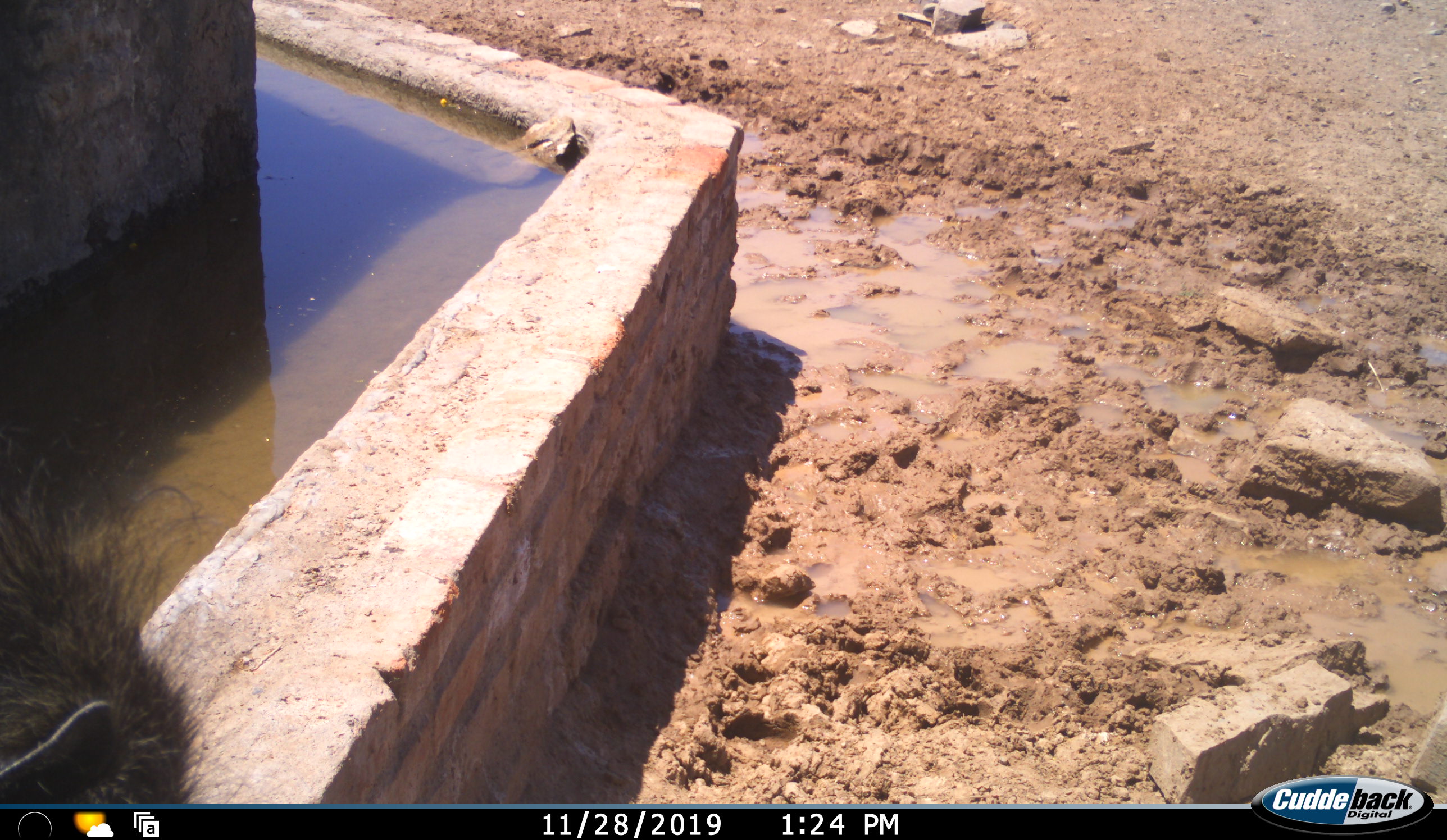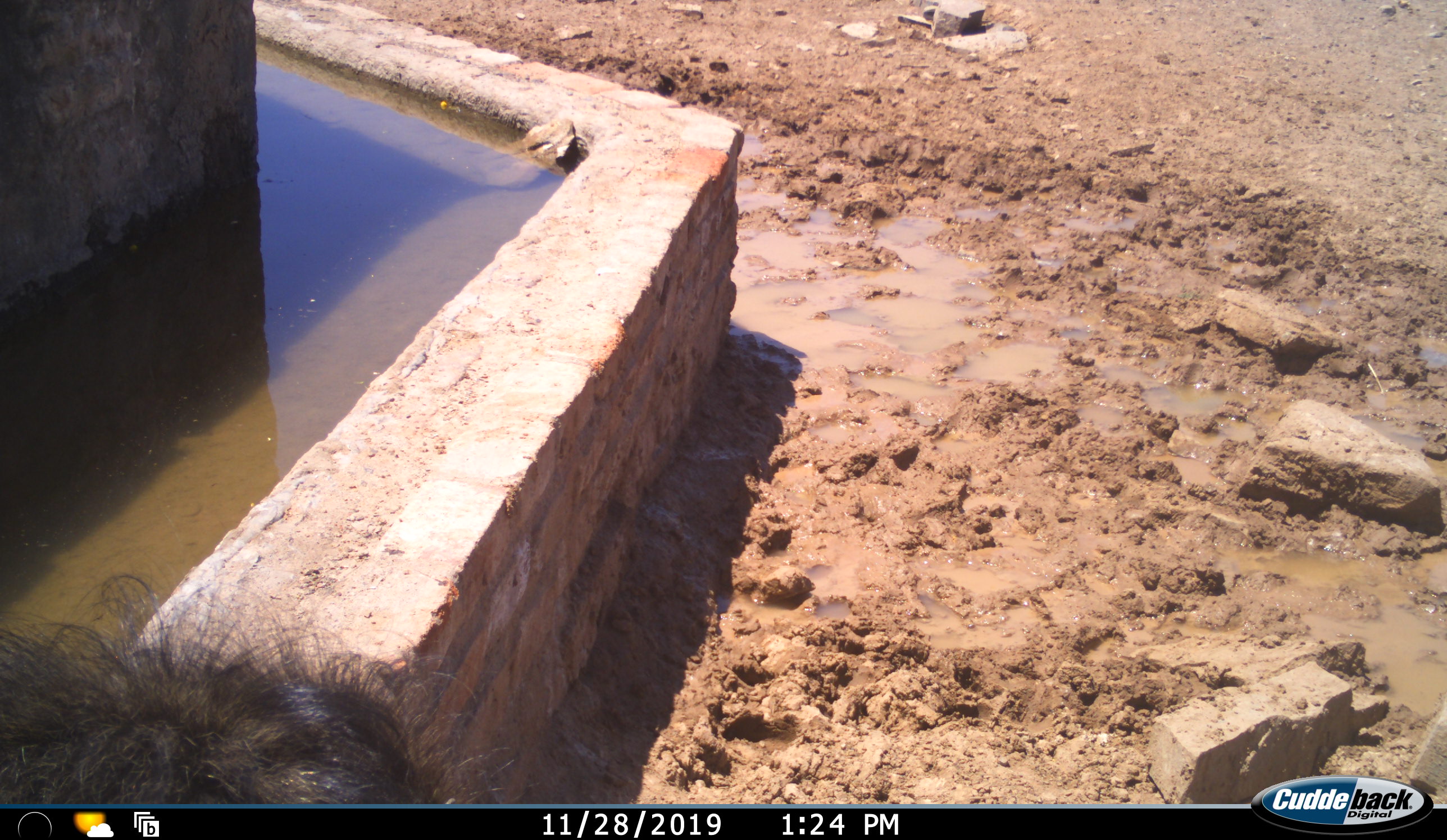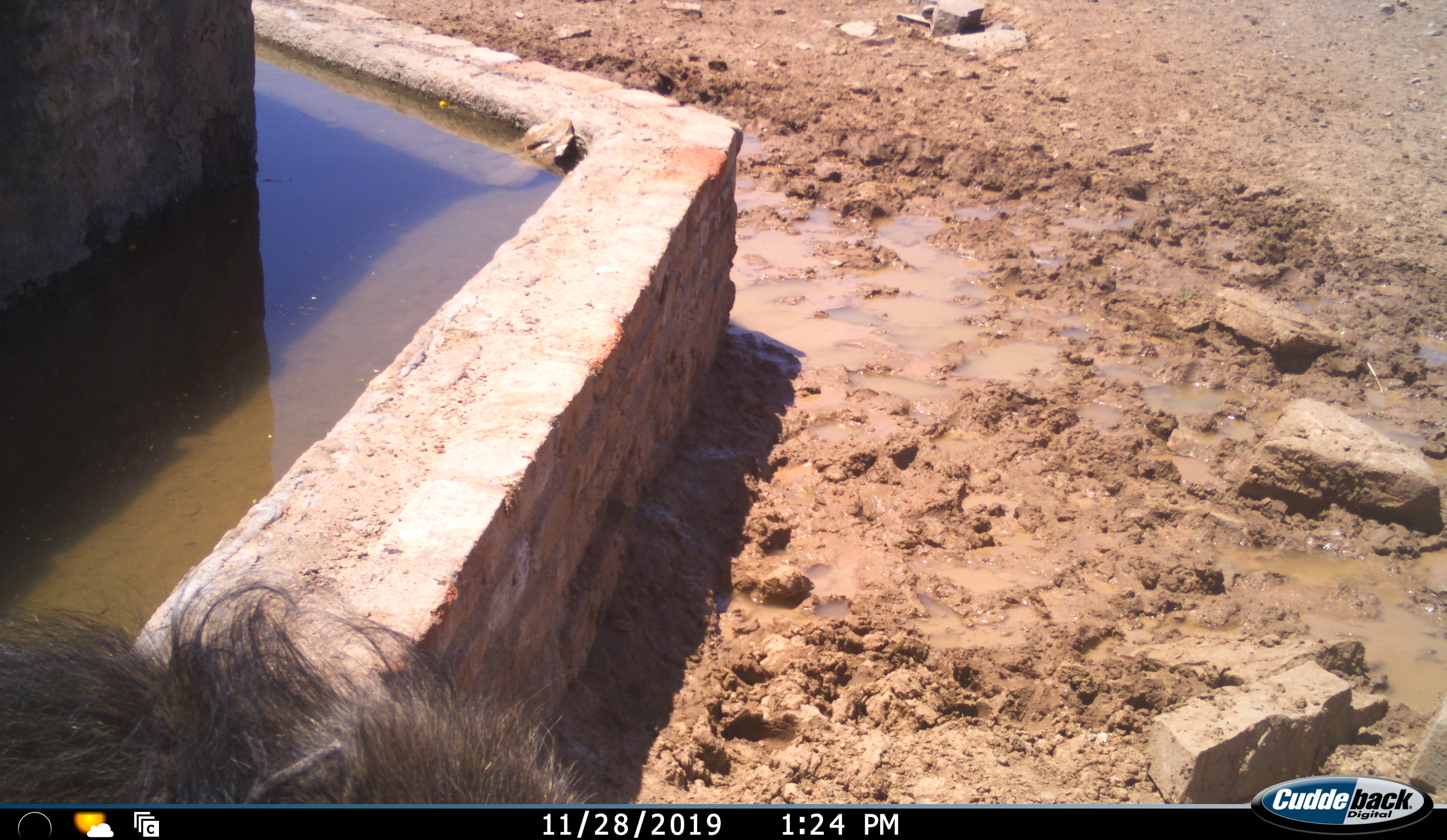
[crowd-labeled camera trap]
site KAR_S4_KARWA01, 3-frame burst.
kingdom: Animalia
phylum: Chordata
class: Mammalia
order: Primates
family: Cercopithecidae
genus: Papio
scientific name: Papio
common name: baboon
Baboon (Papio), count 1. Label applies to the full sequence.